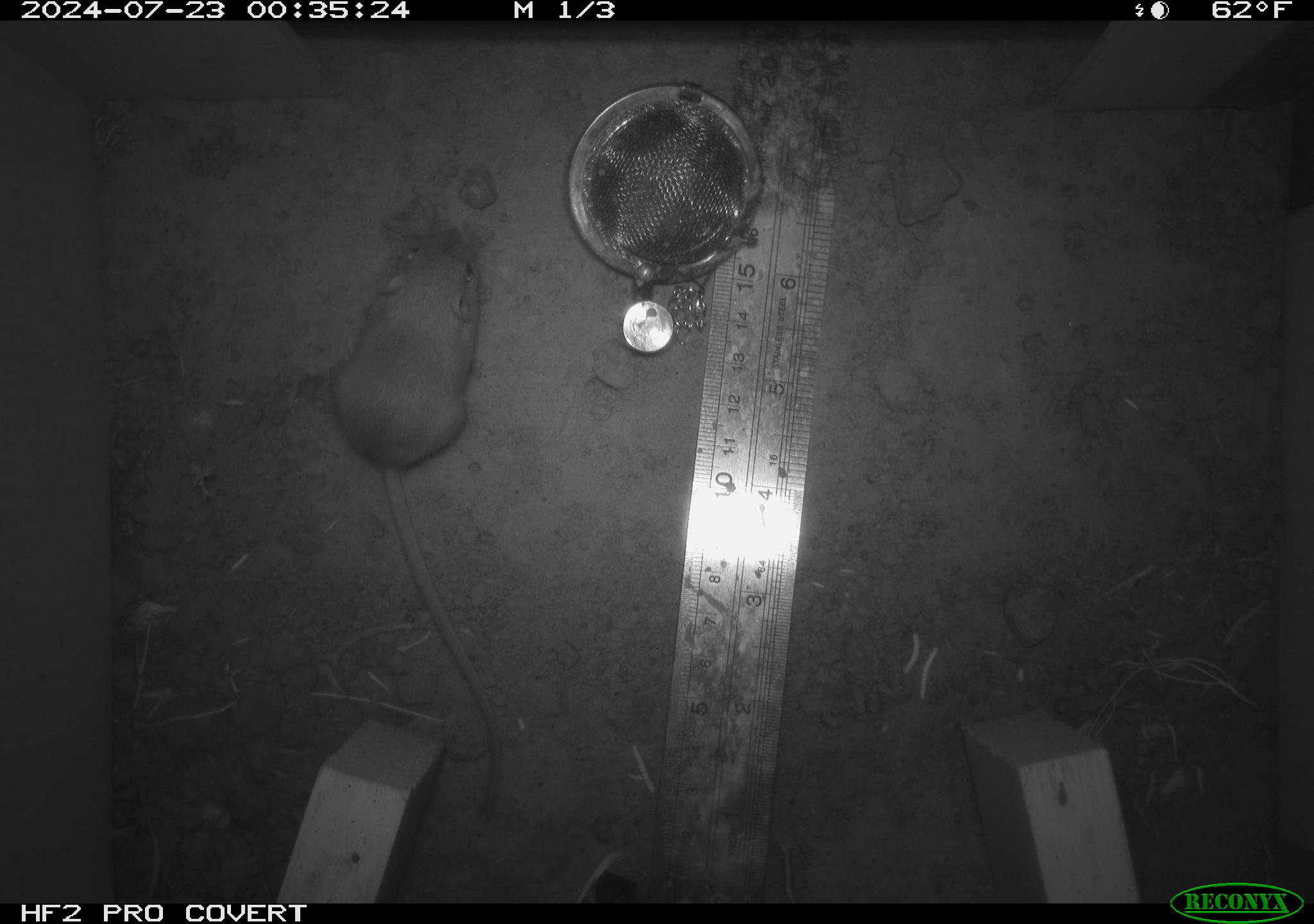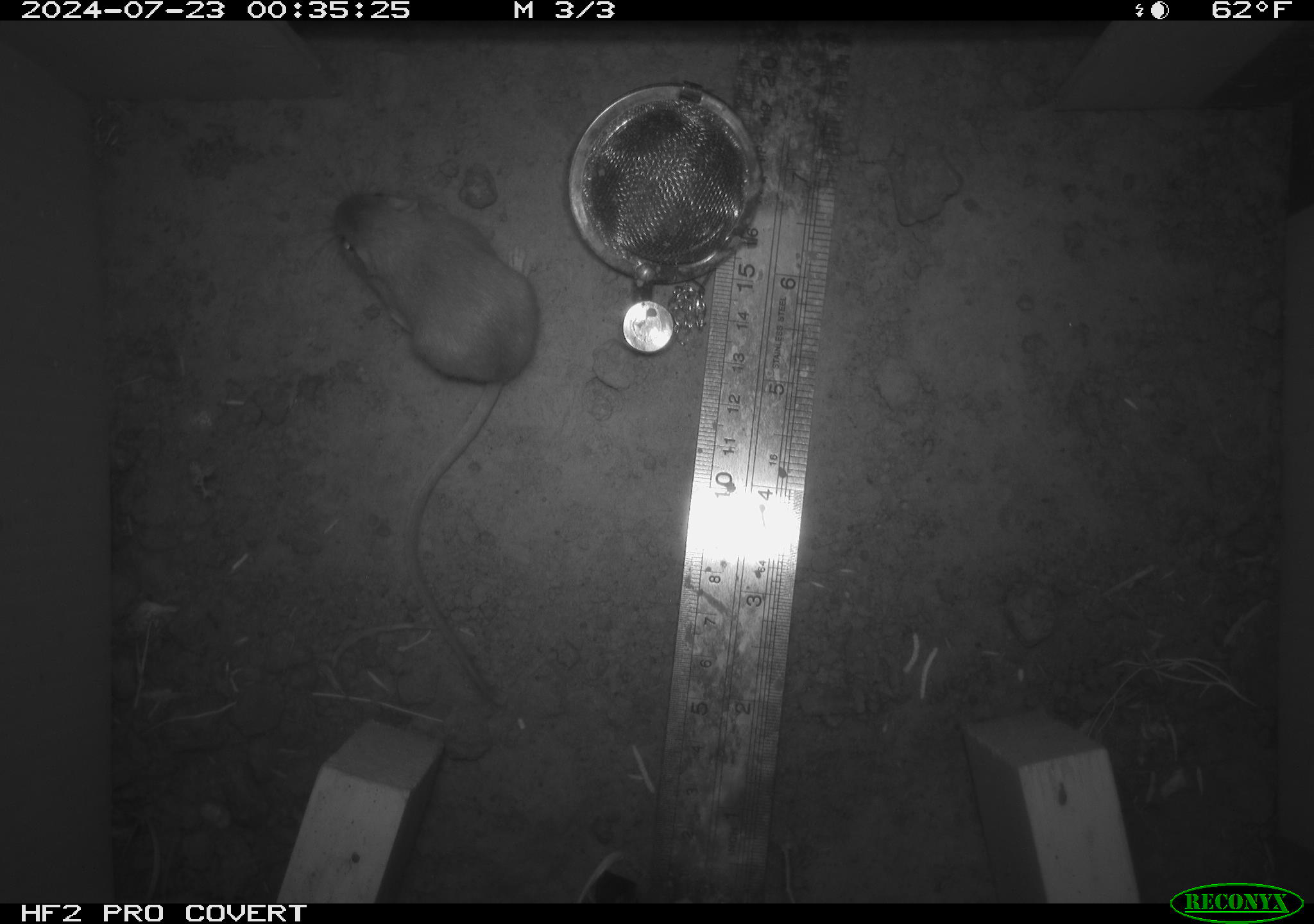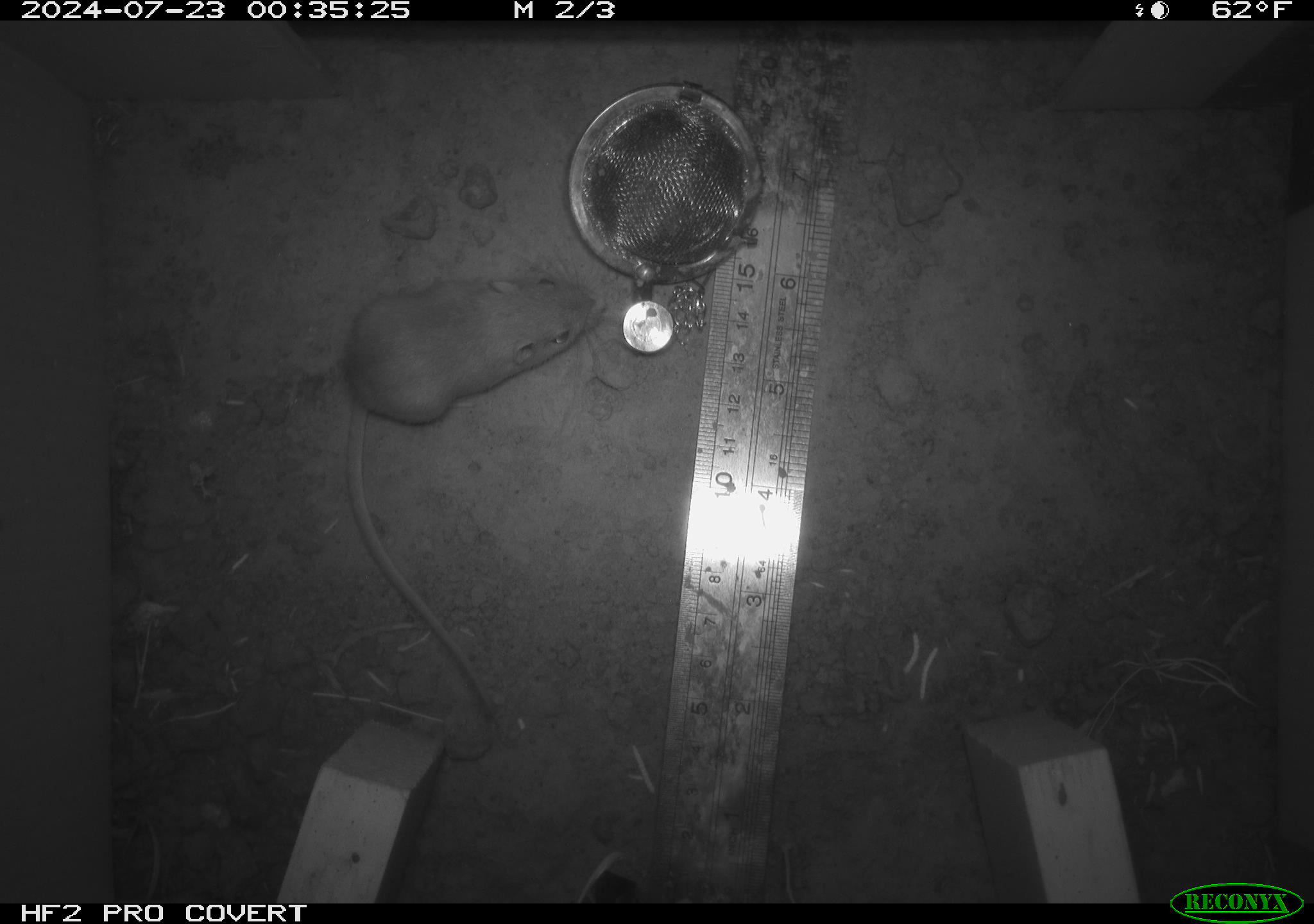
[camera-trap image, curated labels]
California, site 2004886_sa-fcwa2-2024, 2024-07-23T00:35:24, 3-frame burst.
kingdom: Animalia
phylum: Chordata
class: Mammalia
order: Rodentia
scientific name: Rodentia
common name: mouse species